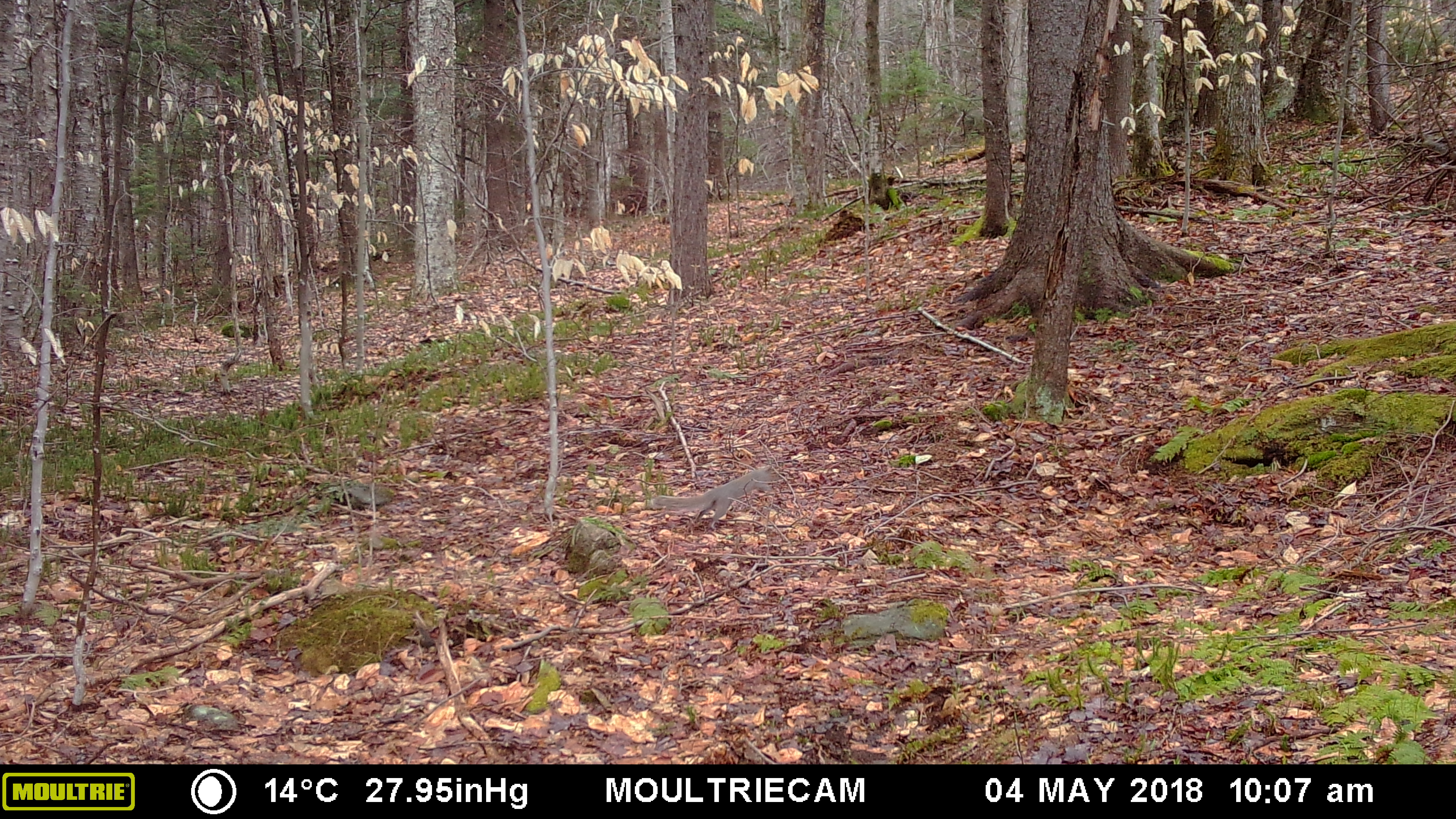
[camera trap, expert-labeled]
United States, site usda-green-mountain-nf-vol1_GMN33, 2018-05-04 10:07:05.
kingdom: Animalia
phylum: Chordata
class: Mammalia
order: Rodentia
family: Sciuridae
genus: Sciurus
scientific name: Sciurus carolinensis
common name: gray squirrel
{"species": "gray squirrel (Sciurus carolinensis)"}